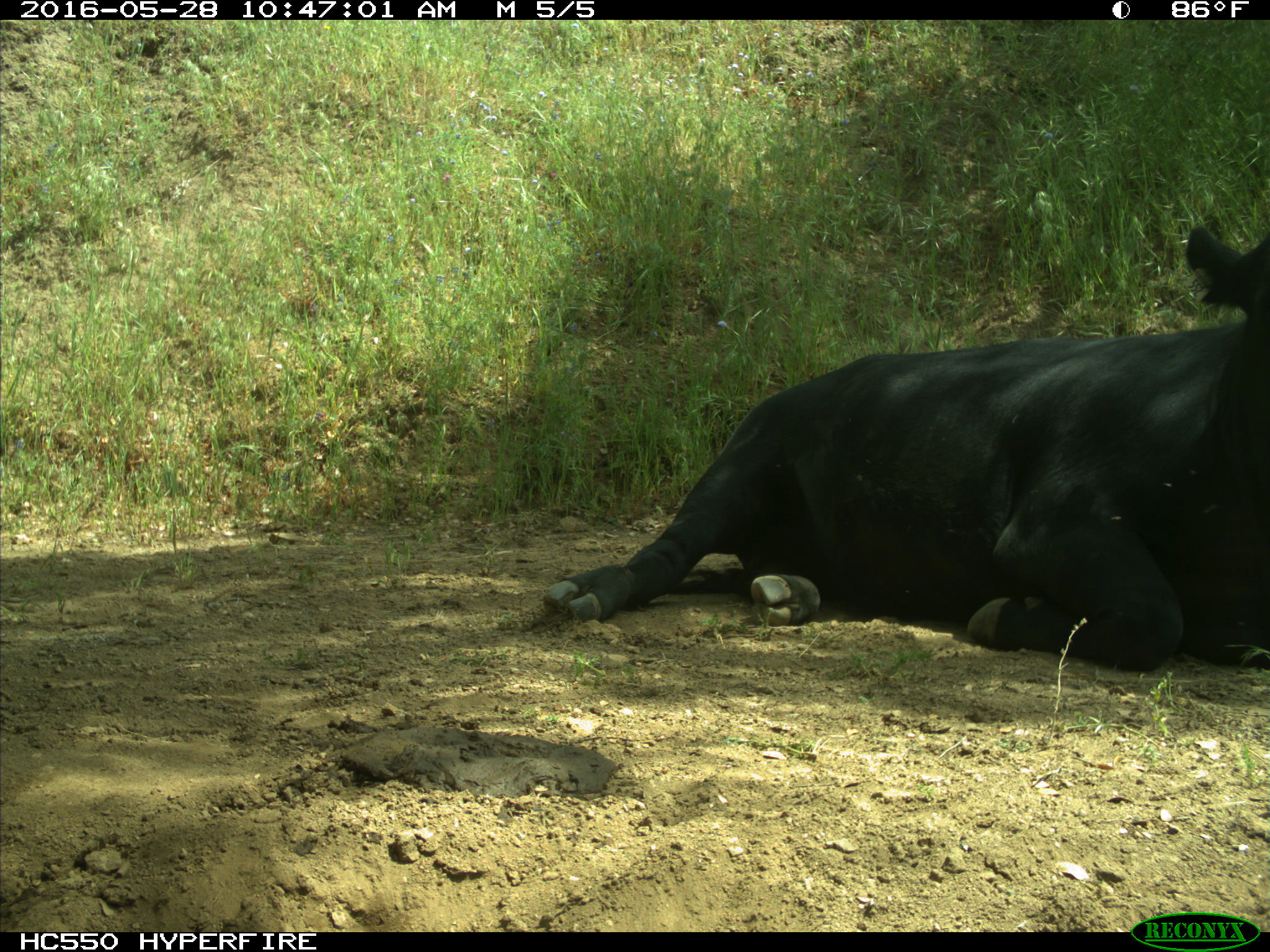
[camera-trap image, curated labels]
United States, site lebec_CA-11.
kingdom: Animalia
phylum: Chordata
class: Mammalia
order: Artiodactyla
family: Bovidae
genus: Bos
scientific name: Bos taurus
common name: domestic cow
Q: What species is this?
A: Bos taurus (domestic cow).